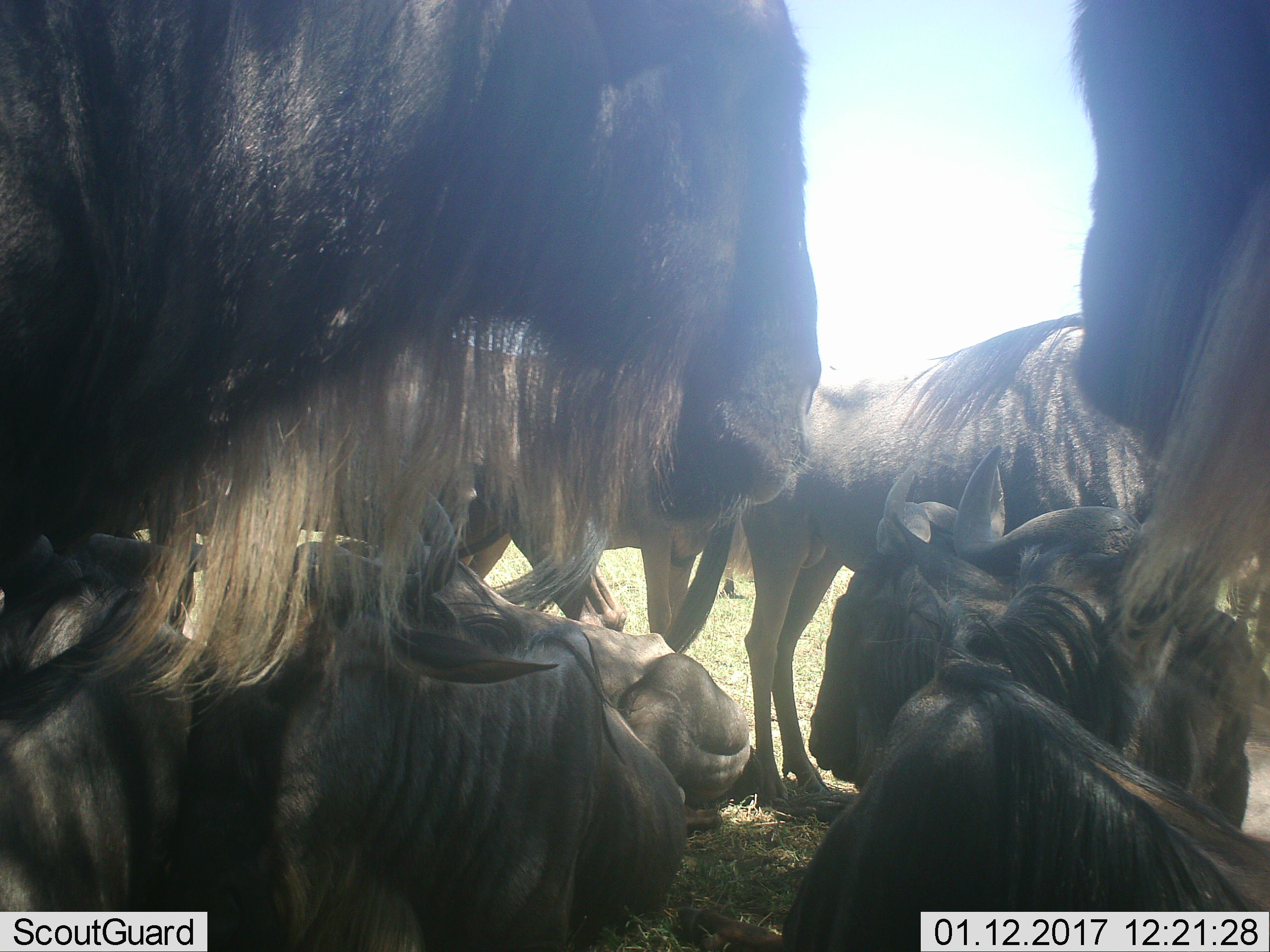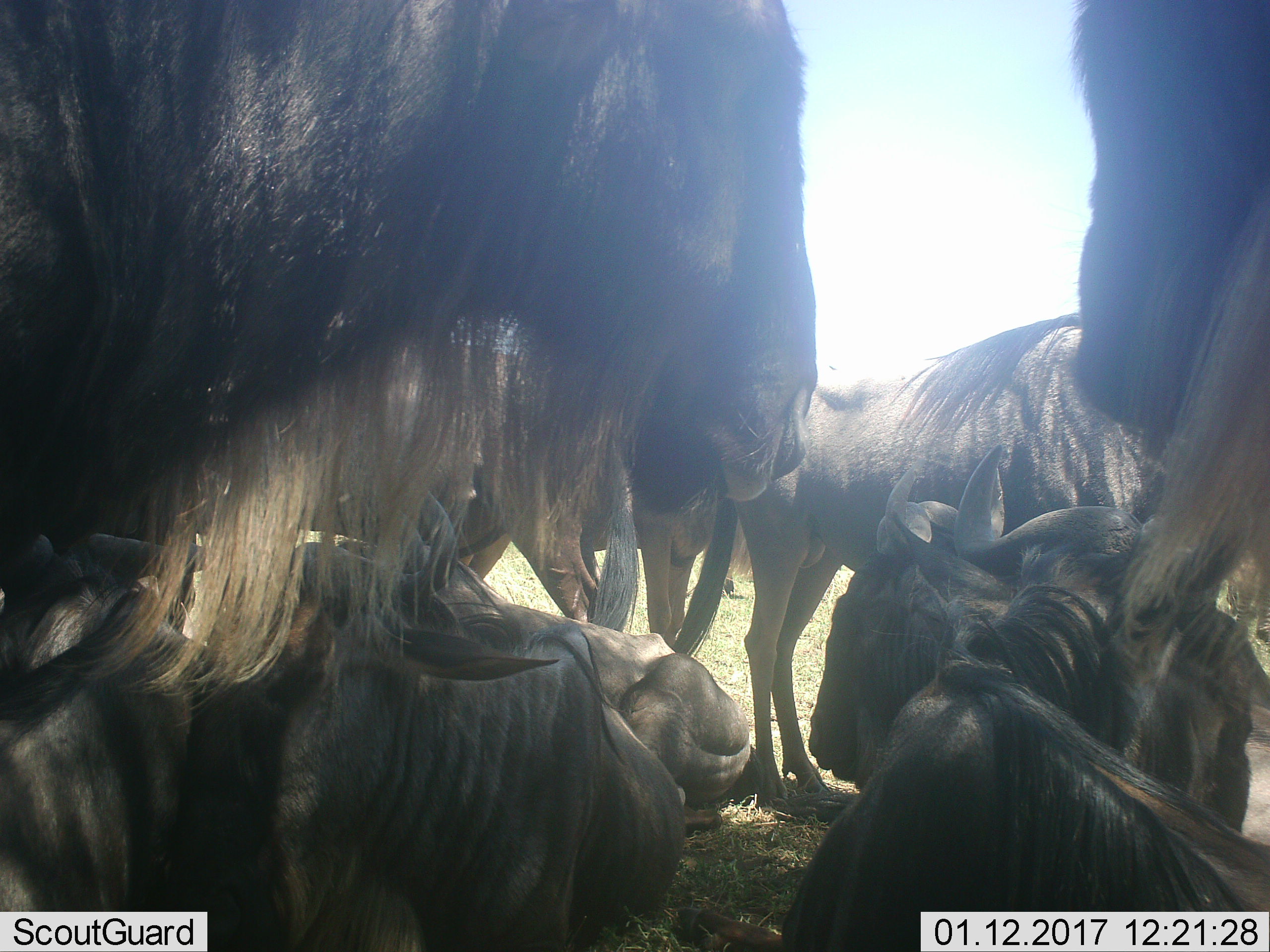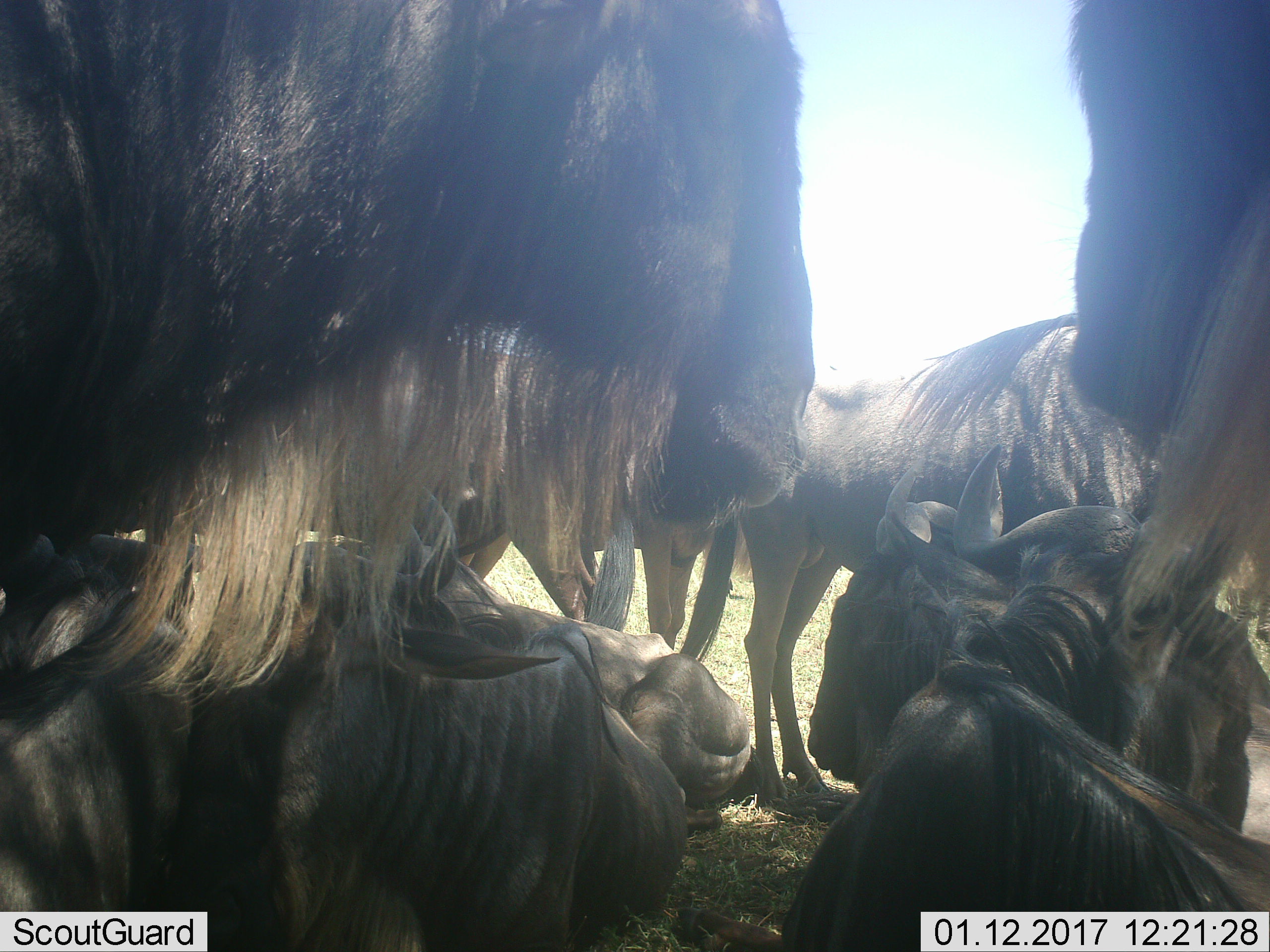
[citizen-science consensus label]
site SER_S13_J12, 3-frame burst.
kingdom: Animalia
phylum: Chordata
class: Mammalia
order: Artiodactyla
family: Bovidae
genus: Connochaetes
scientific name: Connochaetes taurinus taurinus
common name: blue wildebeest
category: wildebeestblue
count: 8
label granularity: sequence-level